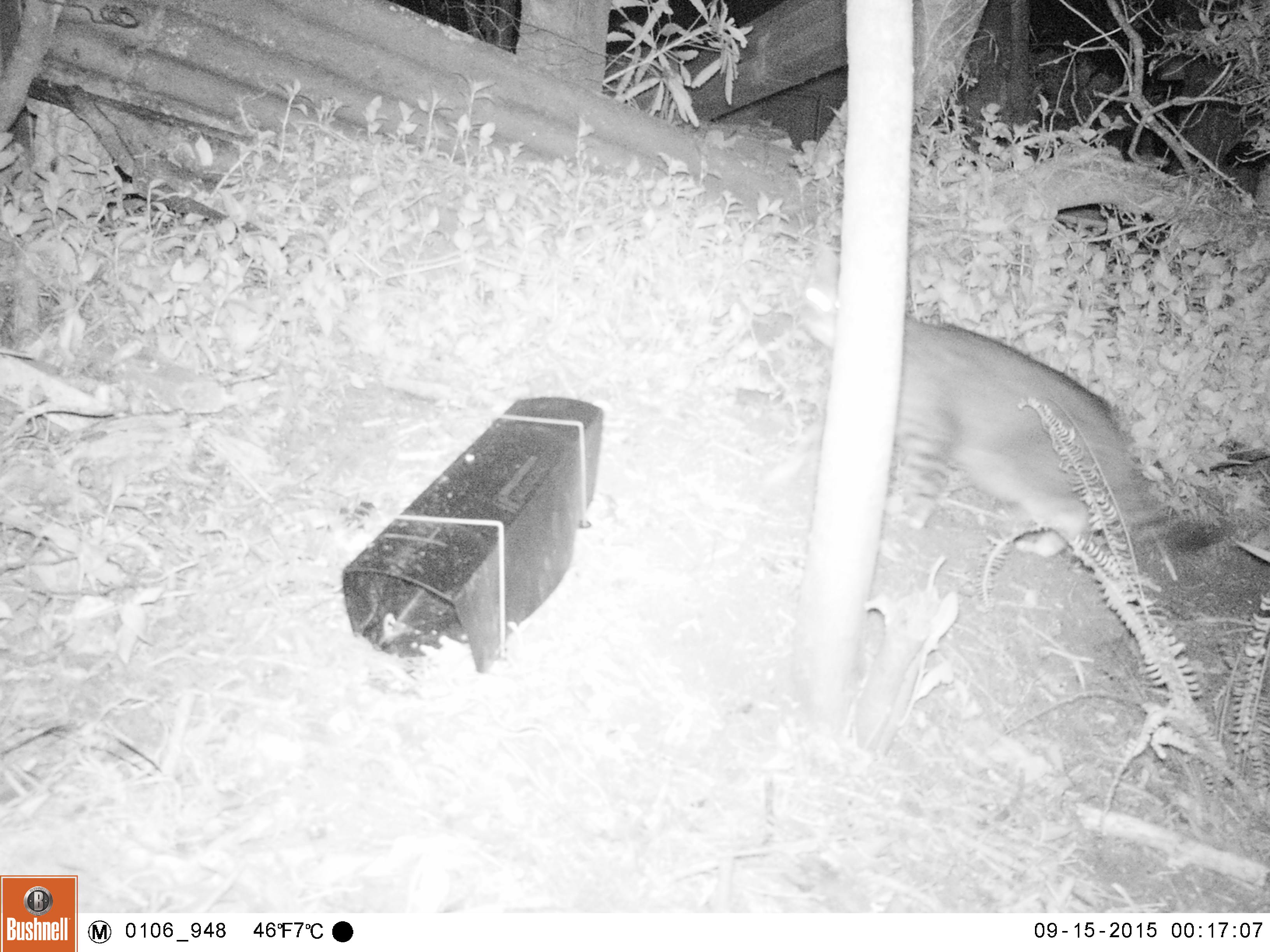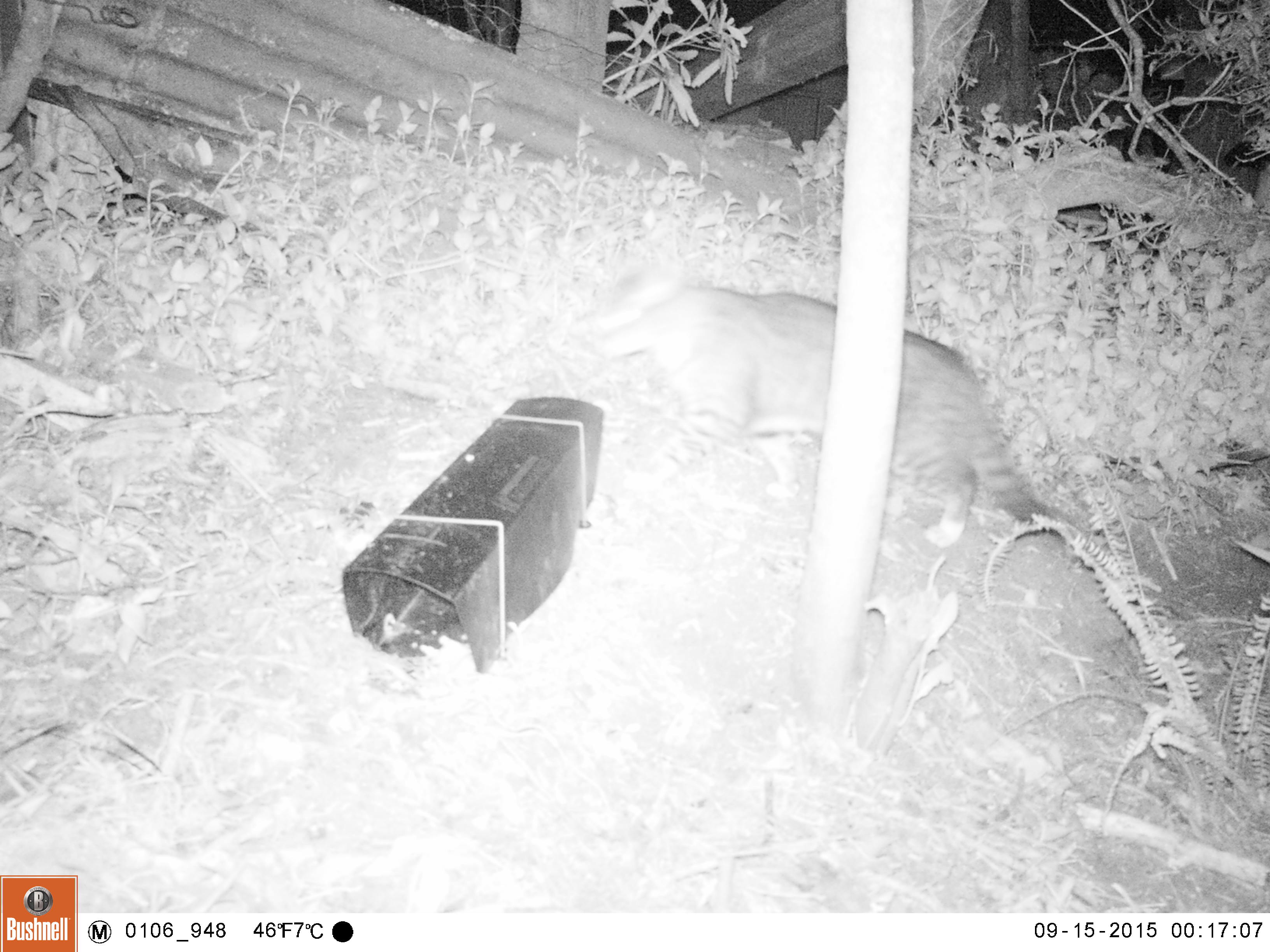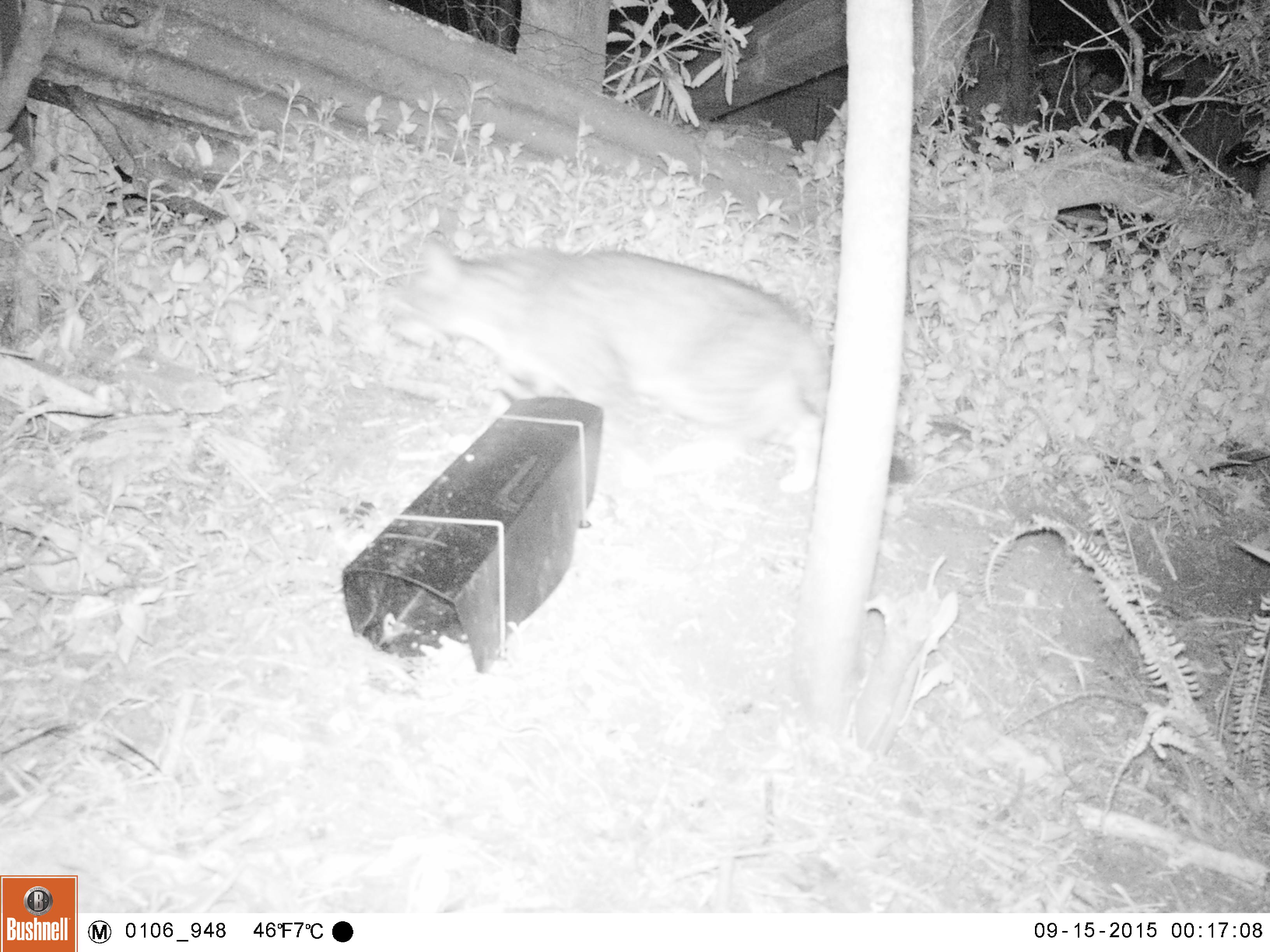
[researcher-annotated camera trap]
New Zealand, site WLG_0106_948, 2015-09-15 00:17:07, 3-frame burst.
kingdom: Animalia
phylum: Chordata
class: Mammalia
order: Carnivora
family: Felidae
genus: Felis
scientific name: Felis catus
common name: domestic cat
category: cat